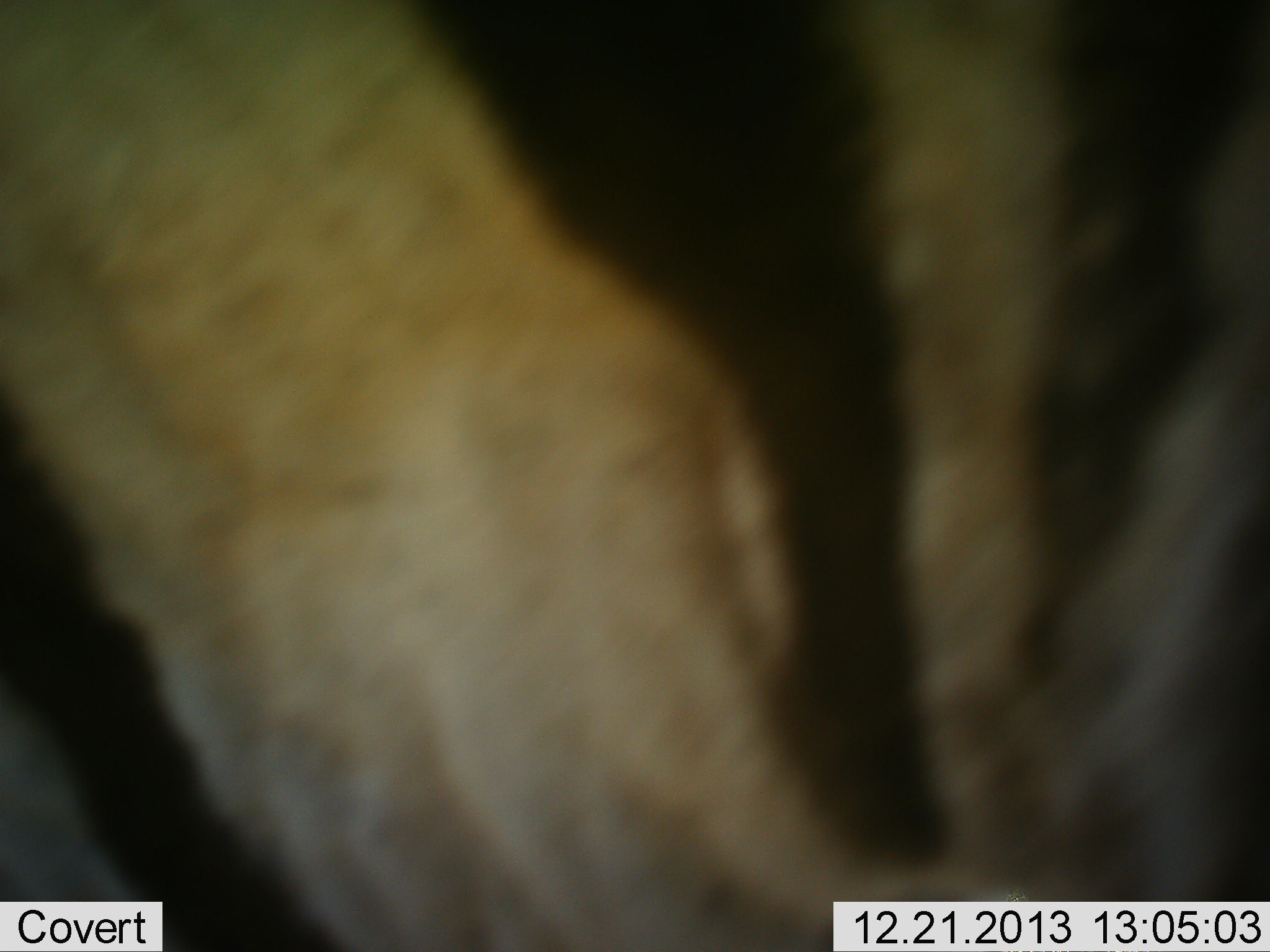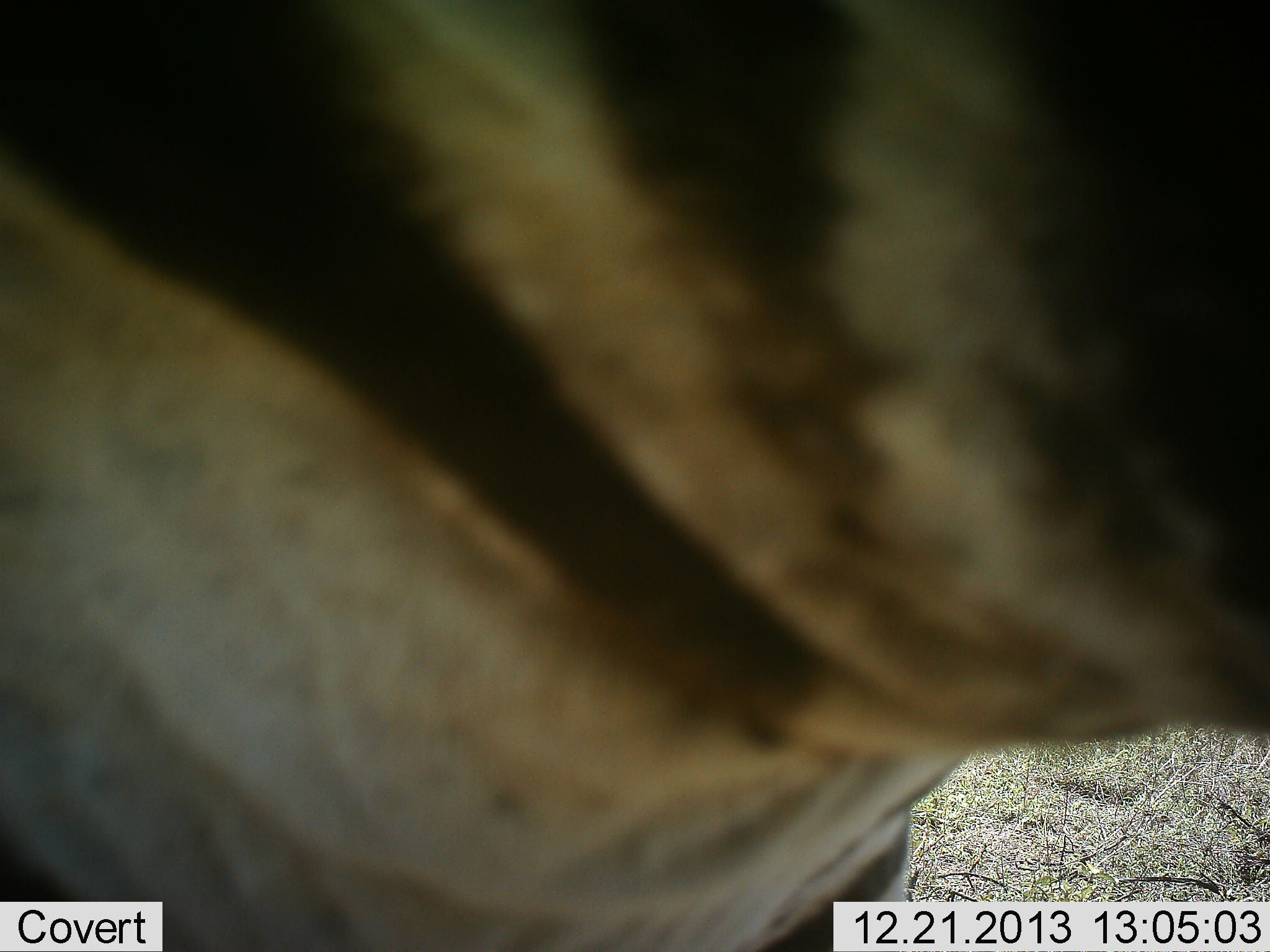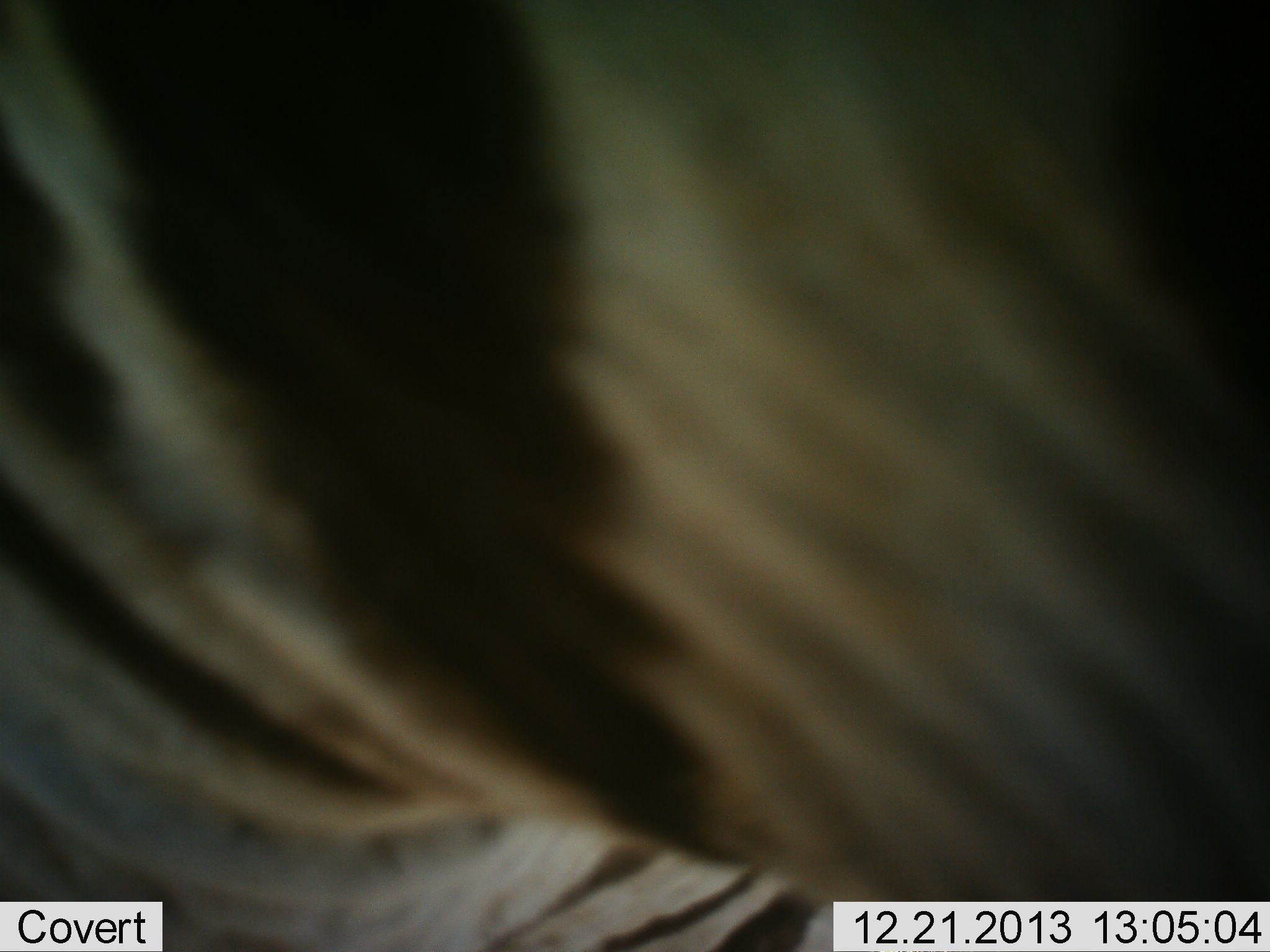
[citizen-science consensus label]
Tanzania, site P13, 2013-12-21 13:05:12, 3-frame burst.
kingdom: Animalia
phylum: Chordata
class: Mammalia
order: Perissodactyla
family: Equidae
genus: Equus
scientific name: Equus quagga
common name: plains zebra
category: zebra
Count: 1.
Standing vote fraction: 80%.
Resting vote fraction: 0%.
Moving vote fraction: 20%.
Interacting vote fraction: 0%.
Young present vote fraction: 0%.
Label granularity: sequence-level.